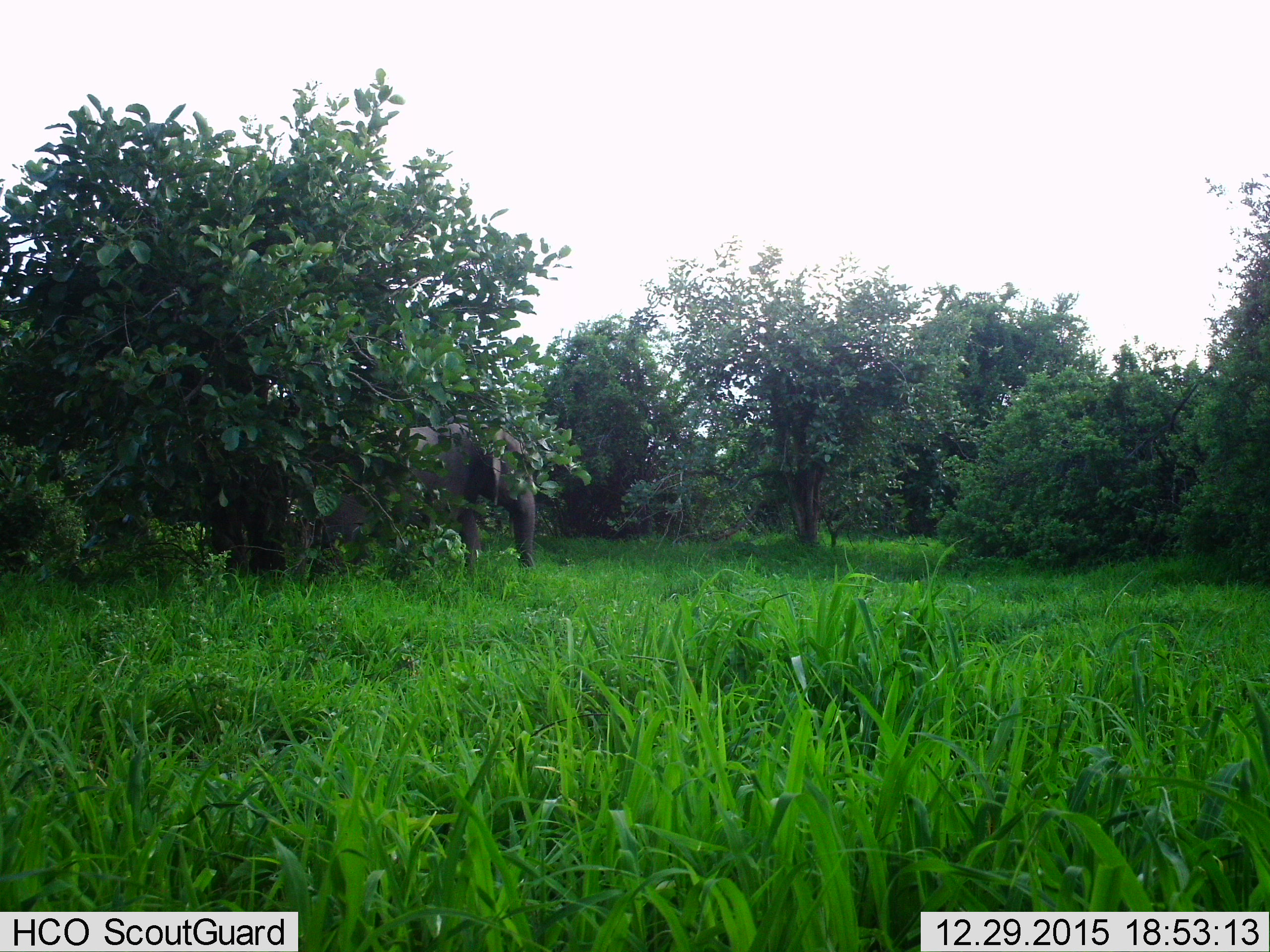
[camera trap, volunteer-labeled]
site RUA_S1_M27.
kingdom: Animalia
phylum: Chordata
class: Mammalia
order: Proboscidea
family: Elephantidae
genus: Loxodonta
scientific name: Loxodonta africana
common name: african bush elephant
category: elephant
Elephant (african bush elephant) (Loxodonta africana), count 1. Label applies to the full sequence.